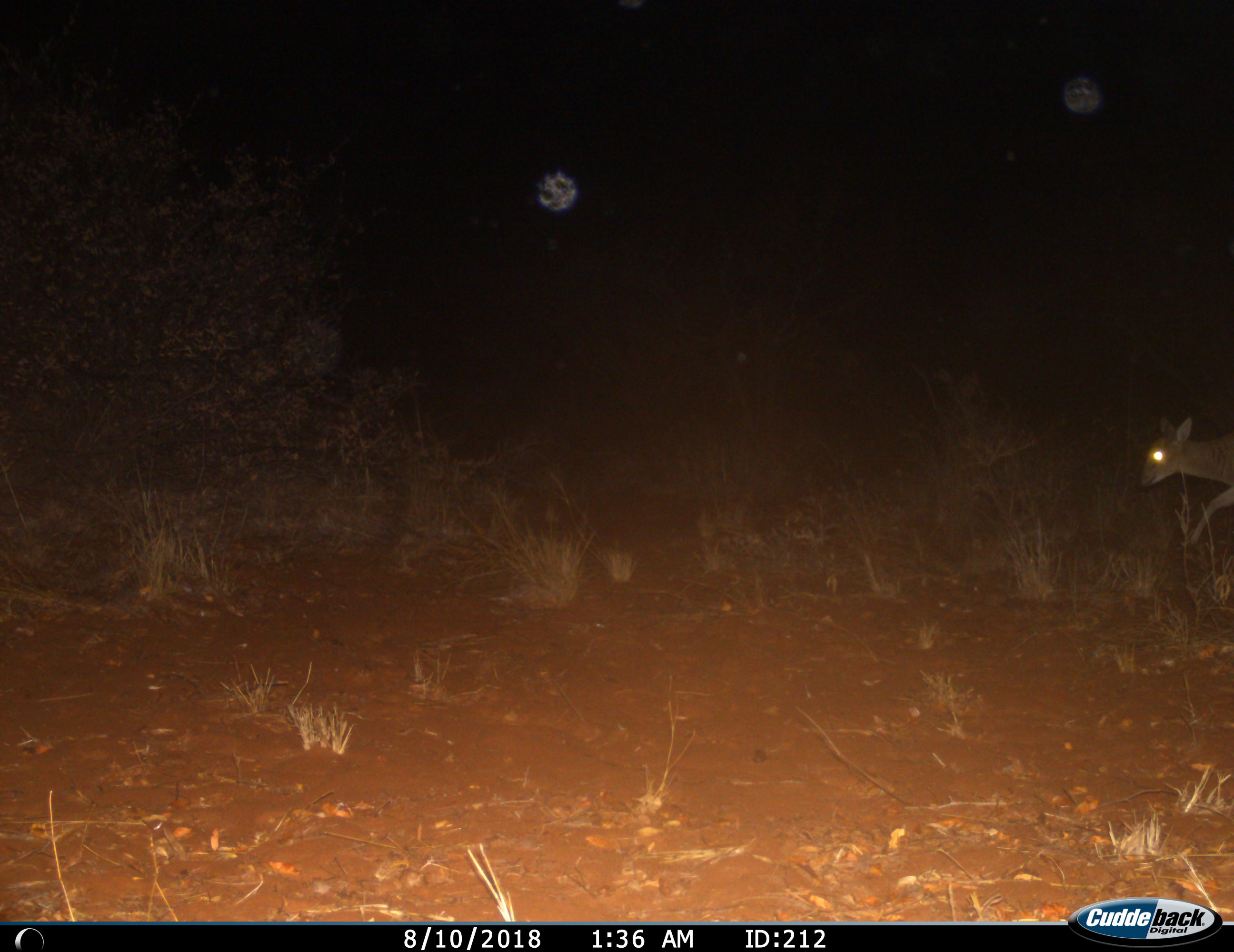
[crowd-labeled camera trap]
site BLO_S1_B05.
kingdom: Animalia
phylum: Chordata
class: Mammalia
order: Artiodactyla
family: Bovidae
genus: Madoqua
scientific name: Madoqua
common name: dik-dik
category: dikdik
Dikdik (dik-dik) (Madoqua), count 1. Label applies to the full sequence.